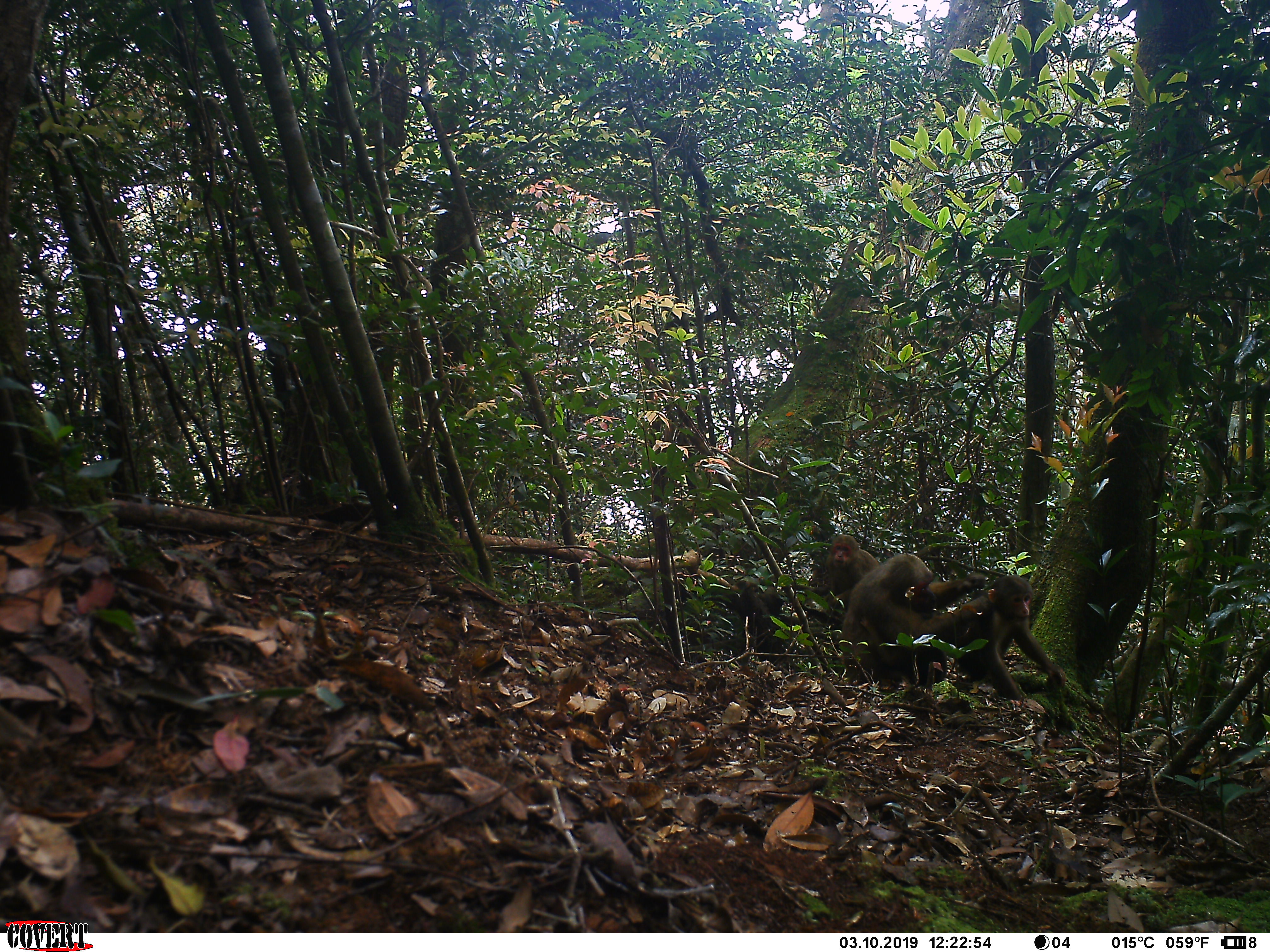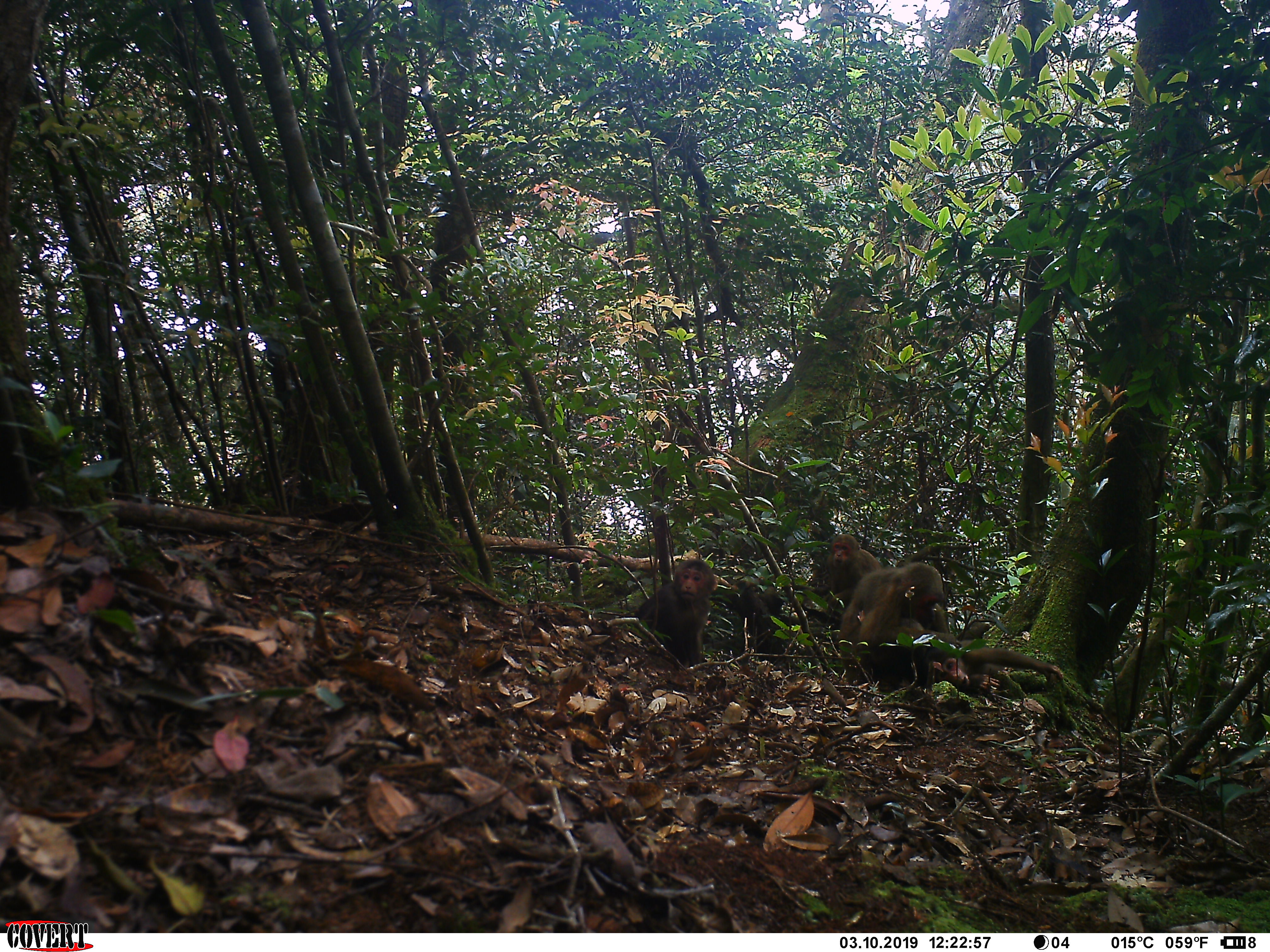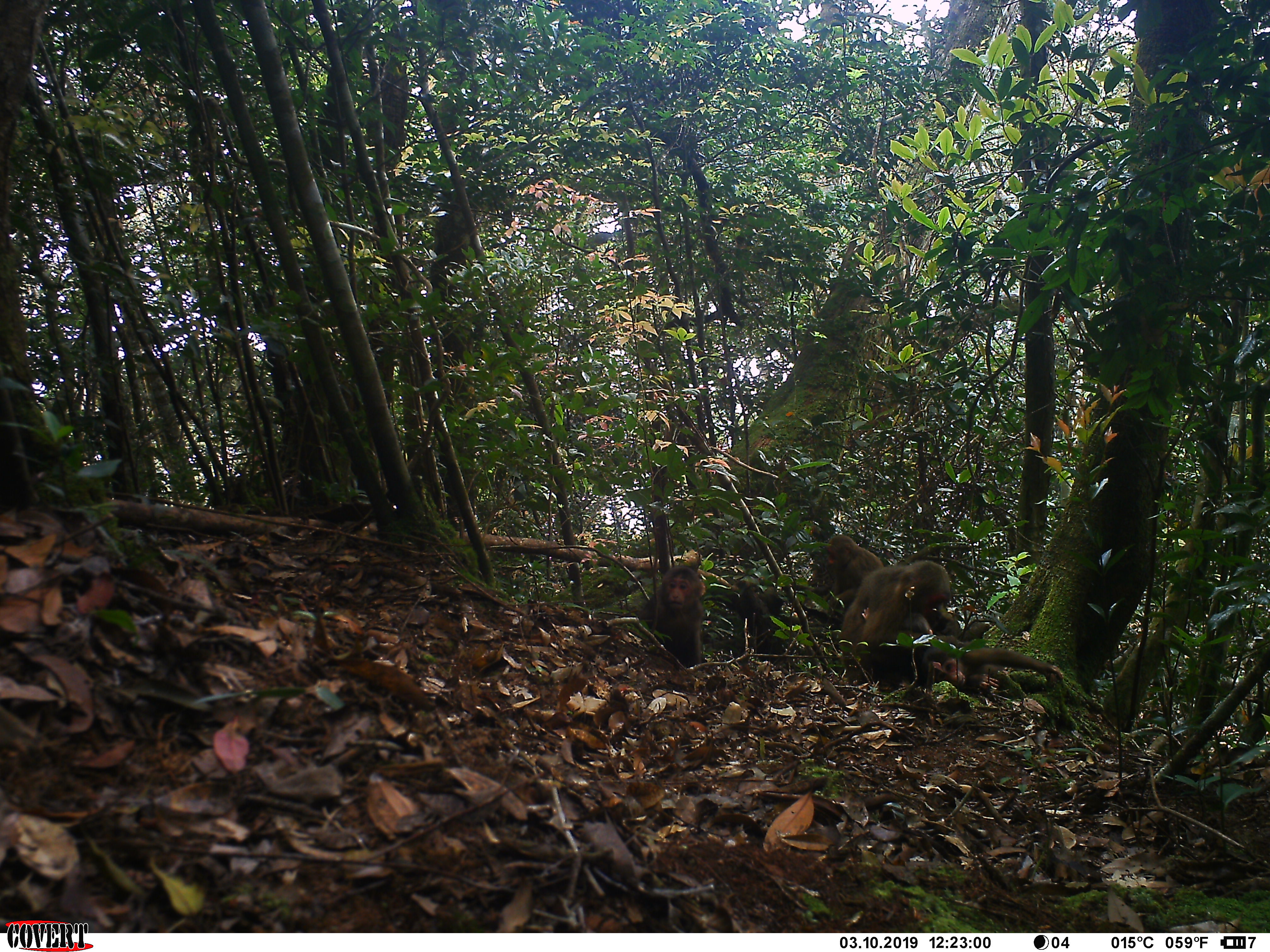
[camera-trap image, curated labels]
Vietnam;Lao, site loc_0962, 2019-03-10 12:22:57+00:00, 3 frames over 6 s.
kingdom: Animalia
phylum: Chordata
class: Mammalia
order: Primates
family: Cercopithecidae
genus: Macaca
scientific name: Macaca arctoides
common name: stump-tailed macaque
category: stump tailed macaque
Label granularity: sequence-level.